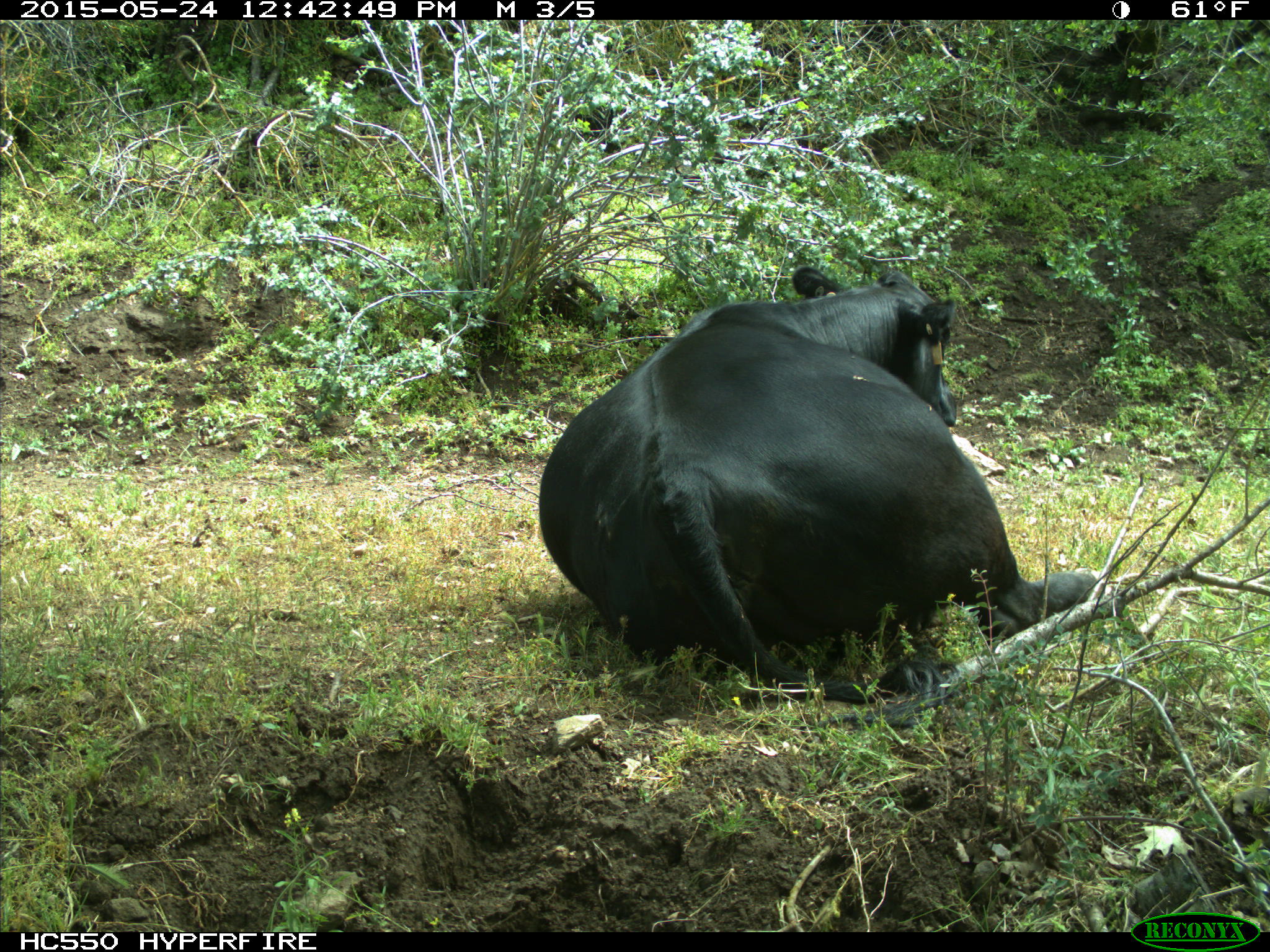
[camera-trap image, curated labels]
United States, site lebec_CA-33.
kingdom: Animalia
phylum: Chordata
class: Mammalia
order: Artiodactyla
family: Bovidae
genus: Bos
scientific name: Bos taurus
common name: domestic cow